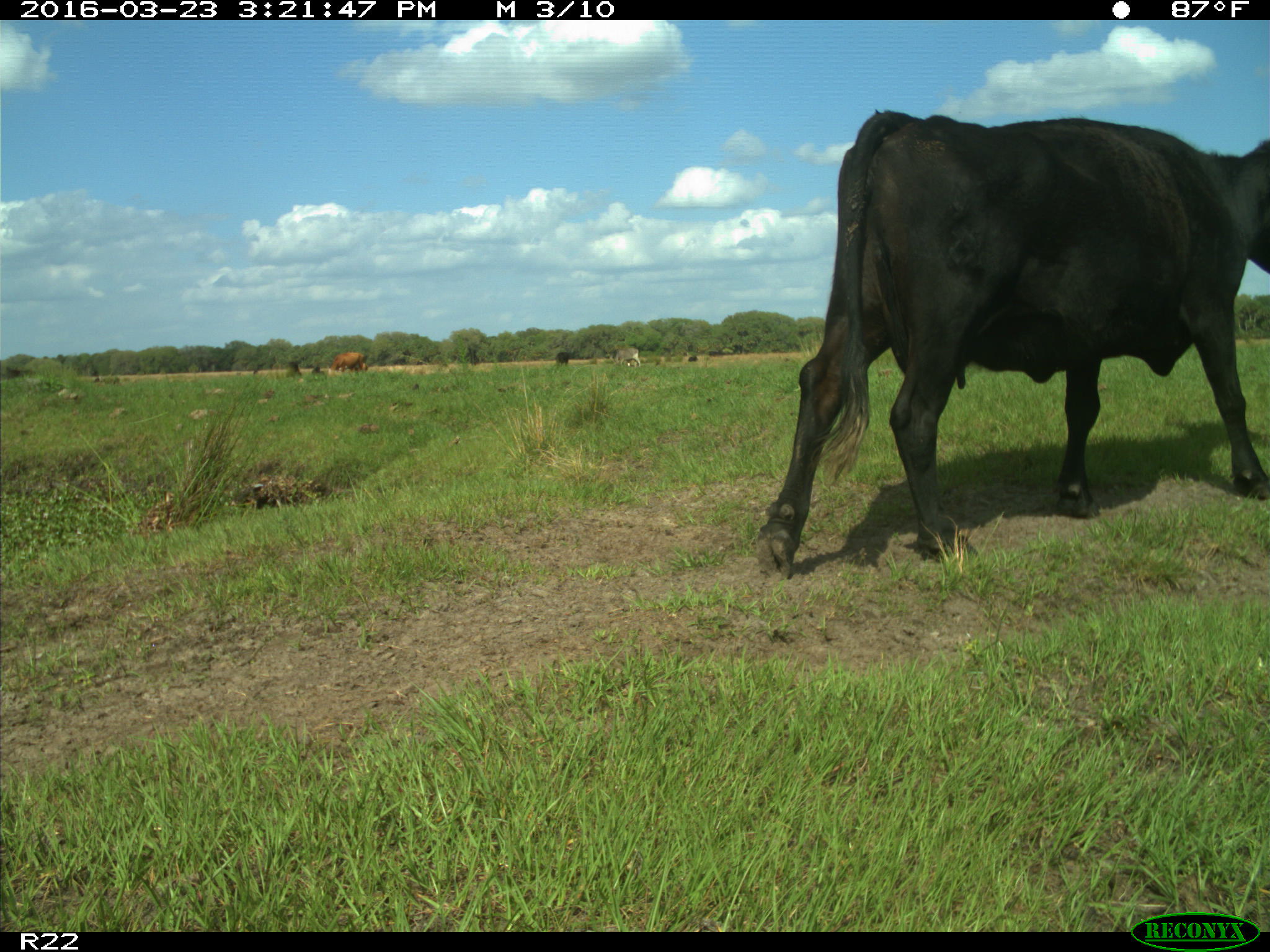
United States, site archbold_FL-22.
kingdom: Animalia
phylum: Chordata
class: Mammalia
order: Artiodactyla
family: Bovidae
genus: Bos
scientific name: Bos taurus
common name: domestic cow